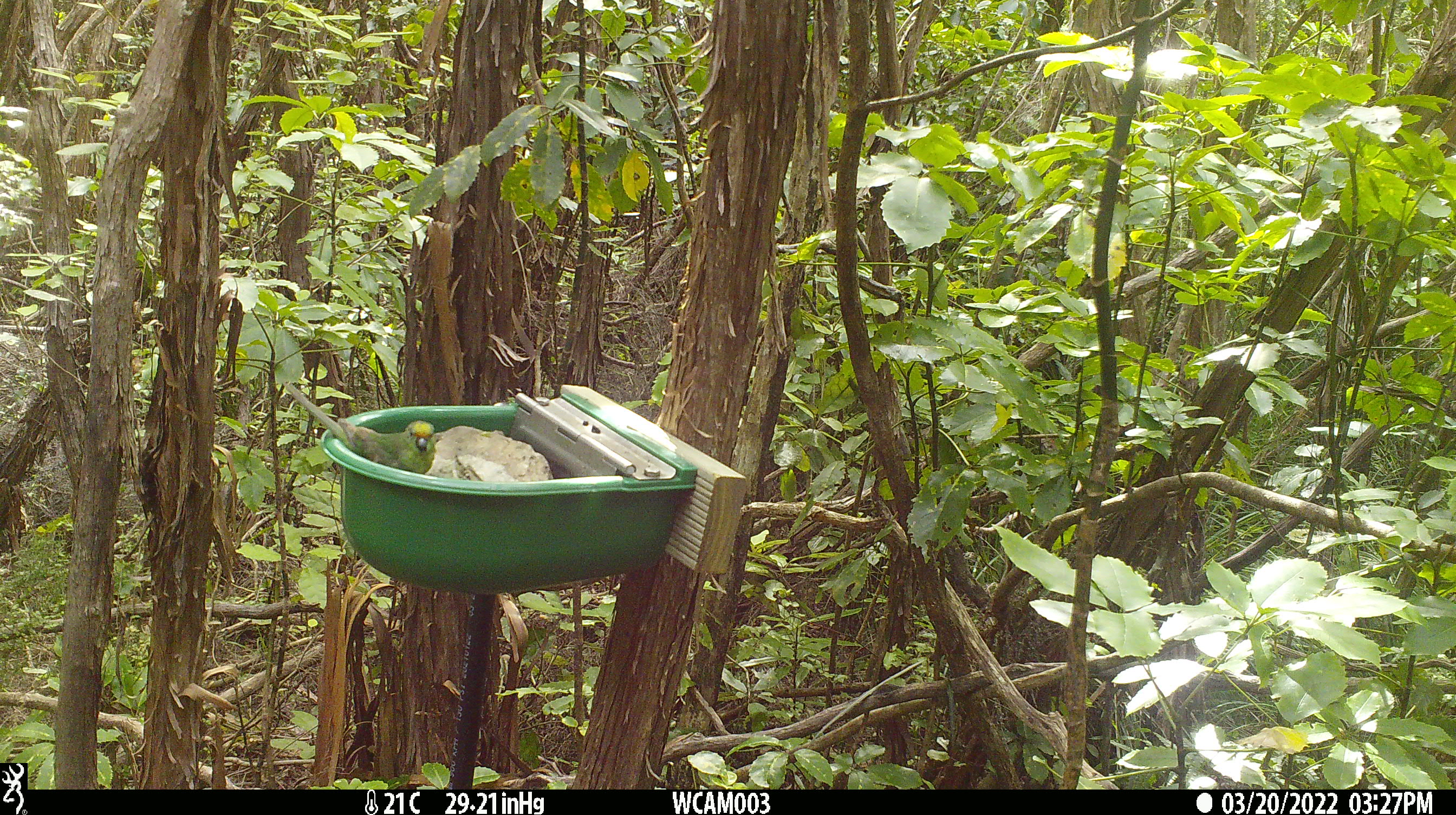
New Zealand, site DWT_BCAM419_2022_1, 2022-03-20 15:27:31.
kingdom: Animalia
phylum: Chordata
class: Aves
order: Psittaciformes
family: Psittaculidae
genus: Cyanoramphus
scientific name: Cyanoramphus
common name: parakeet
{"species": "parakeet (Cyanoramphus)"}